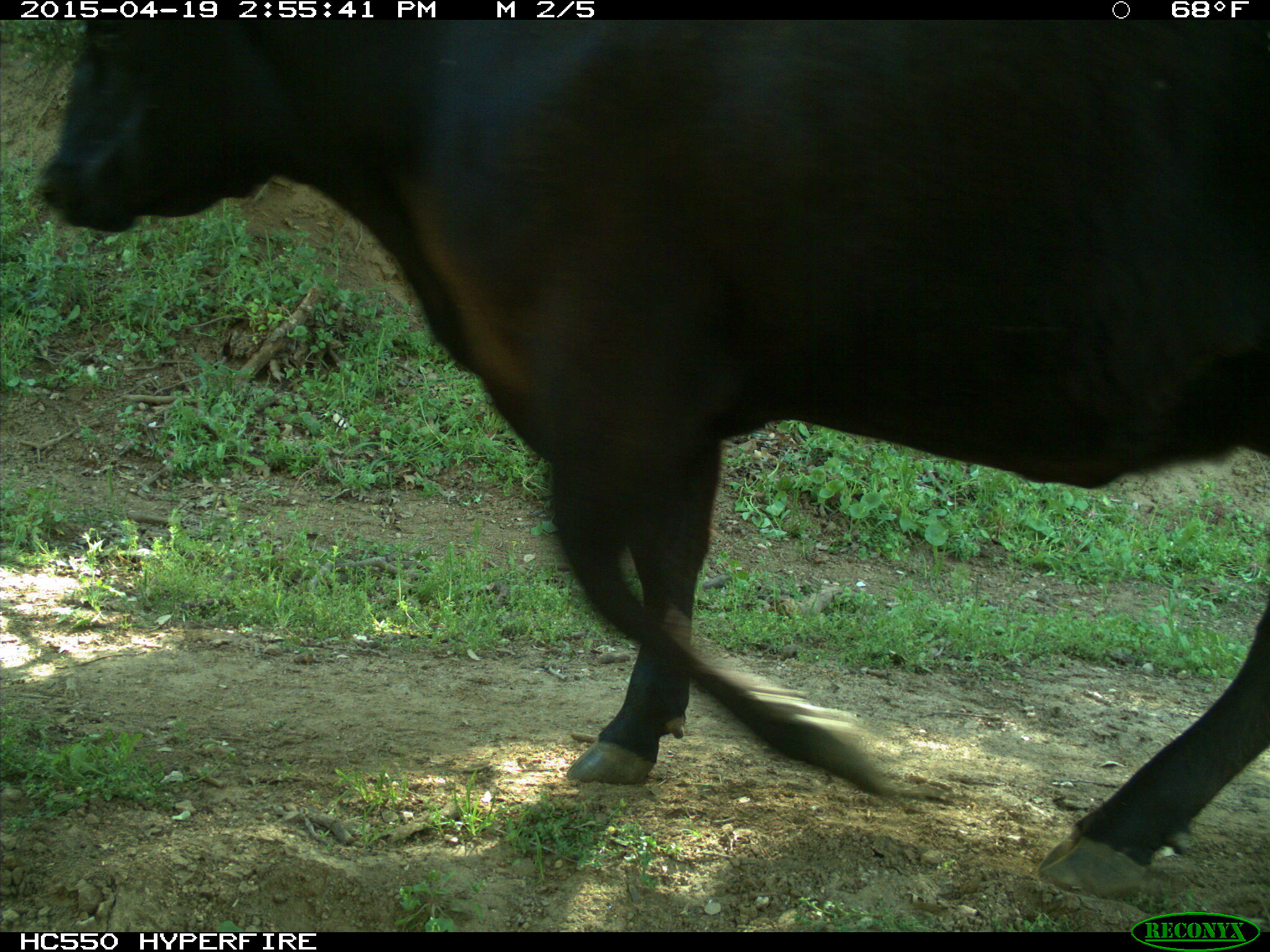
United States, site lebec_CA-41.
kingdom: Animalia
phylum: Chordata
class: Mammalia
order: Artiodactyla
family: Bovidae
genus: Bos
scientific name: Bos taurus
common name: domestic cow